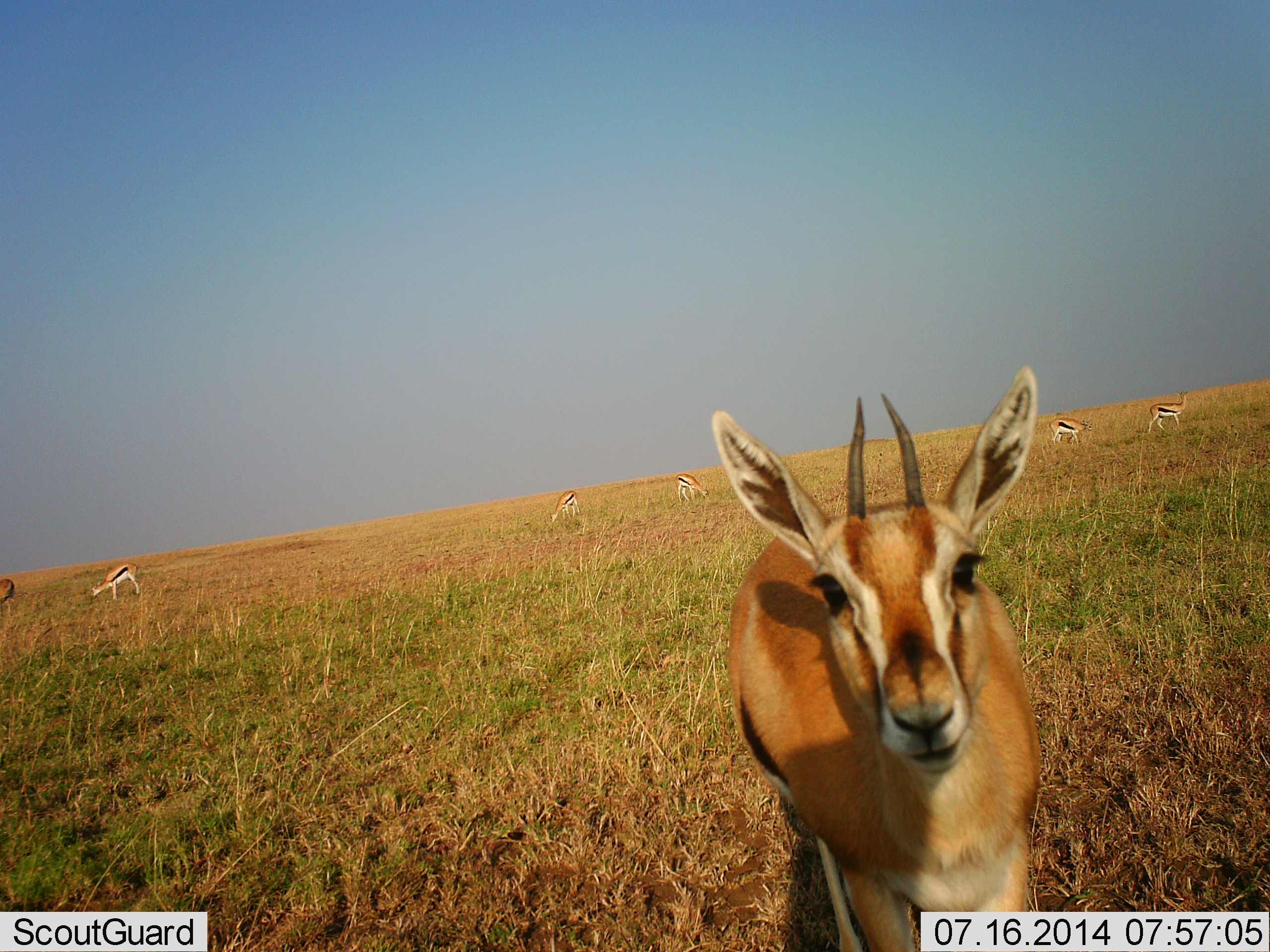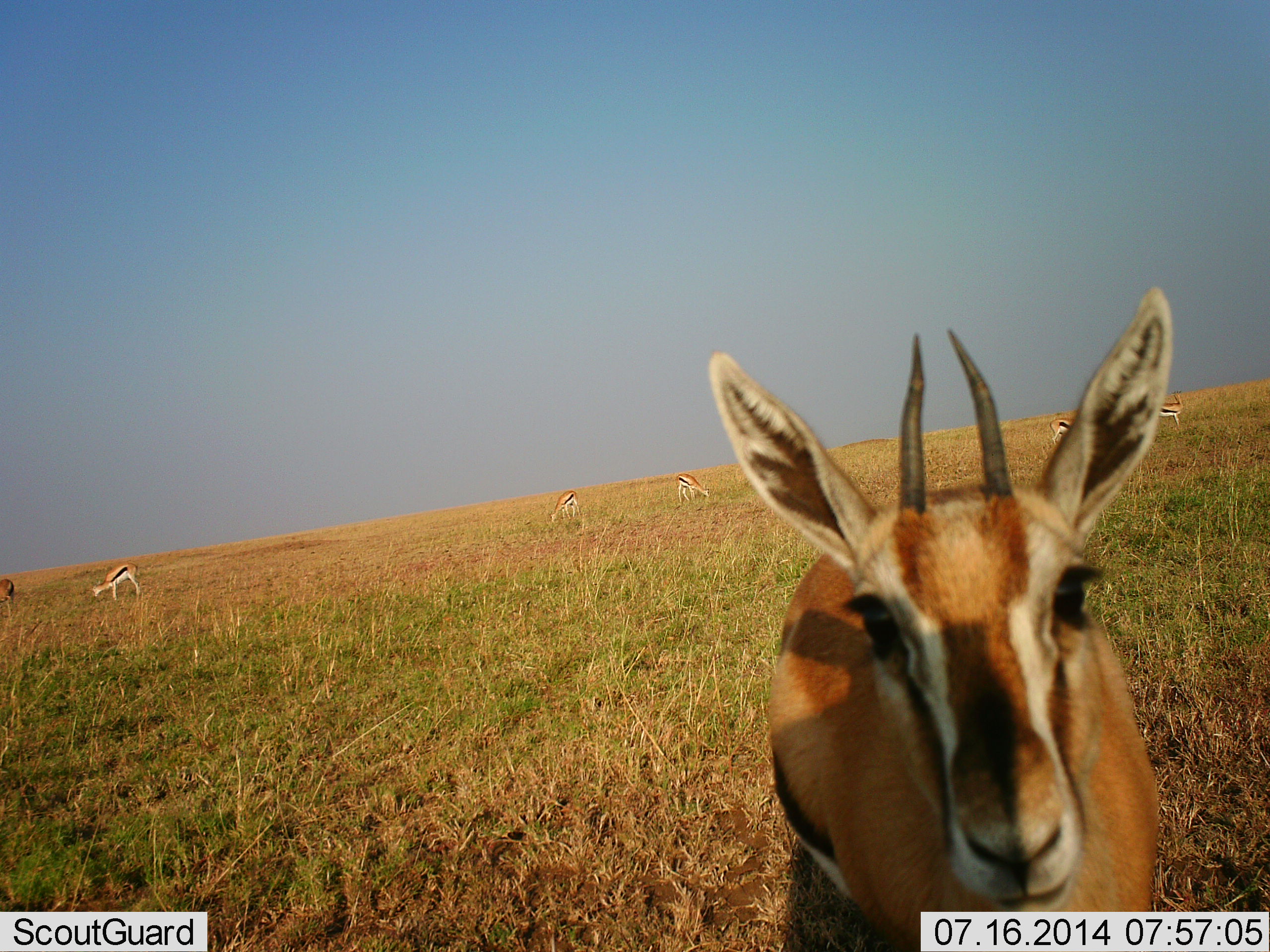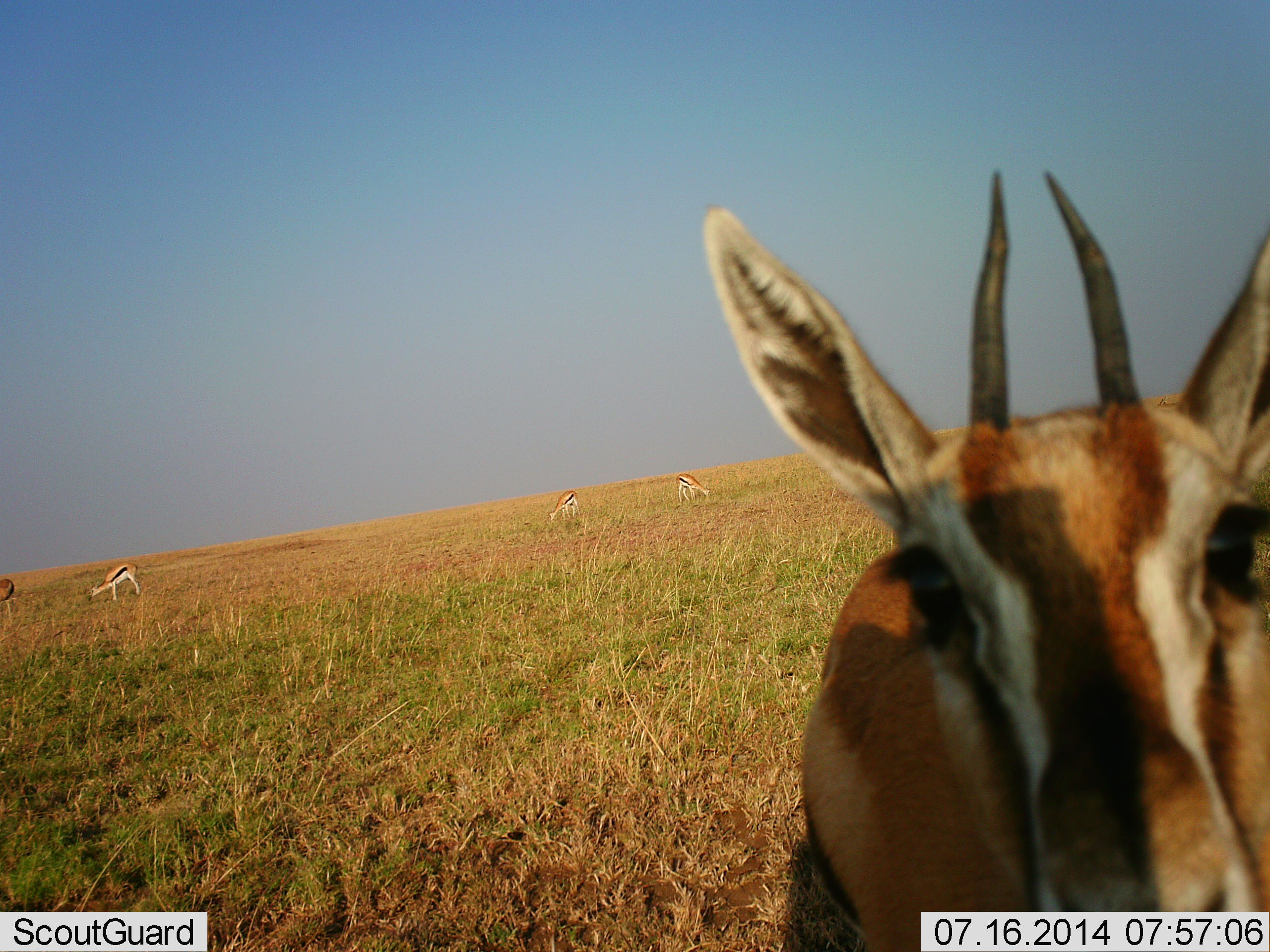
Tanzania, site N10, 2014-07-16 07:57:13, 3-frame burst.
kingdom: Animalia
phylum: Chordata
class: Mammalia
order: Artiodactyla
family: Bovidae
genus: Eudorcas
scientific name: Eudorcas thomsonii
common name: thomson's gazelle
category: gazellethomsons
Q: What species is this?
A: Gazellethomsons (thomson's gazelle) (Eudorcas thomsonii).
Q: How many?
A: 7.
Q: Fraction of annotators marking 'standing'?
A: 30%.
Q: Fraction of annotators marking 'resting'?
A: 0%.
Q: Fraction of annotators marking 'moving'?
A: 70%.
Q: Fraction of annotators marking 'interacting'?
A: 20%.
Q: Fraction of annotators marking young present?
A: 0%.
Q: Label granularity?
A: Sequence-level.